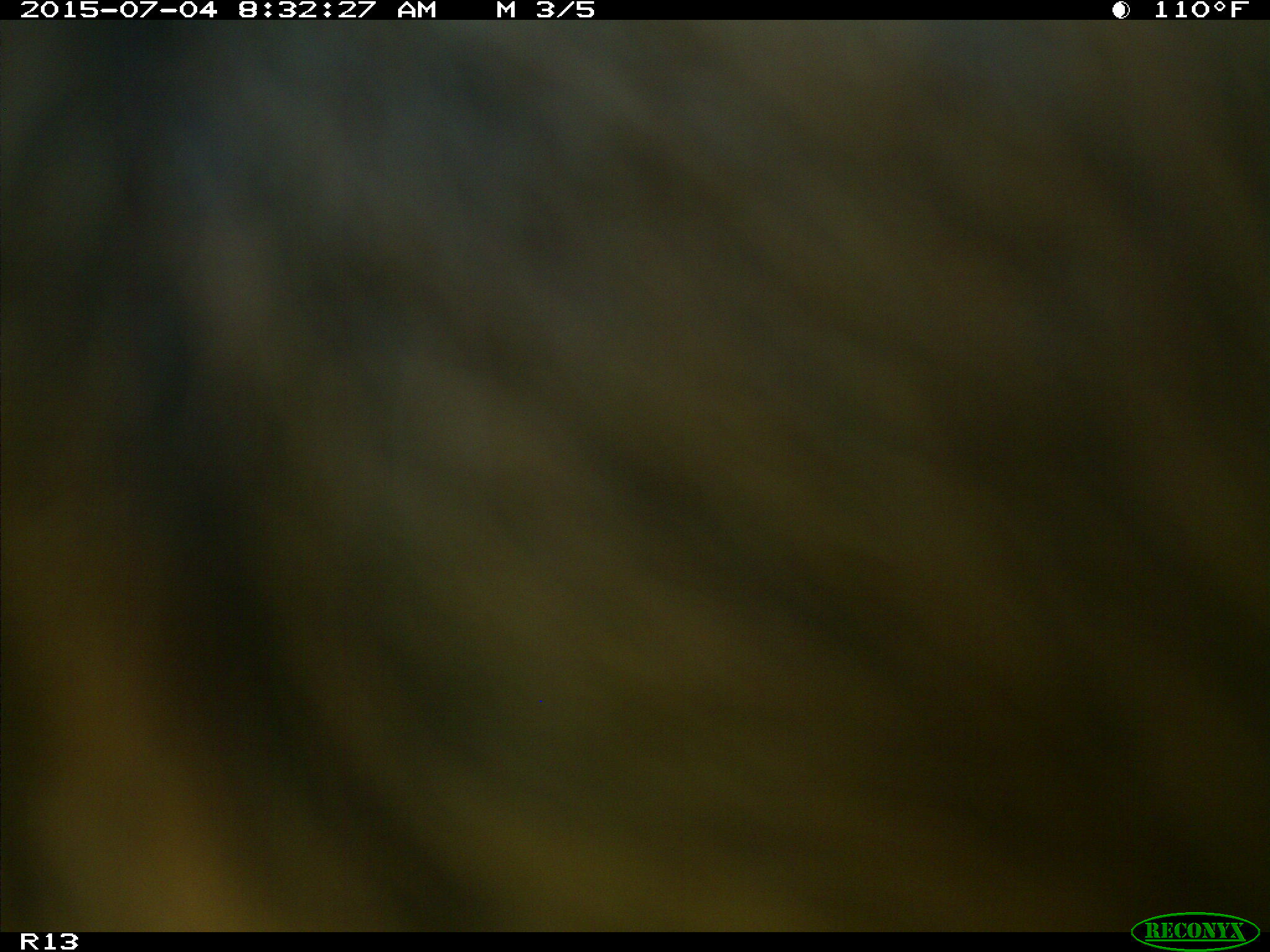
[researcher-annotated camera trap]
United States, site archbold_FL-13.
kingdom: Animalia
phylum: Chordata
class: Mammalia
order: Artiodactyla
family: Bovidae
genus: Bos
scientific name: Bos taurus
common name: domestic cow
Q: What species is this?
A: Bos taurus (domestic cow).